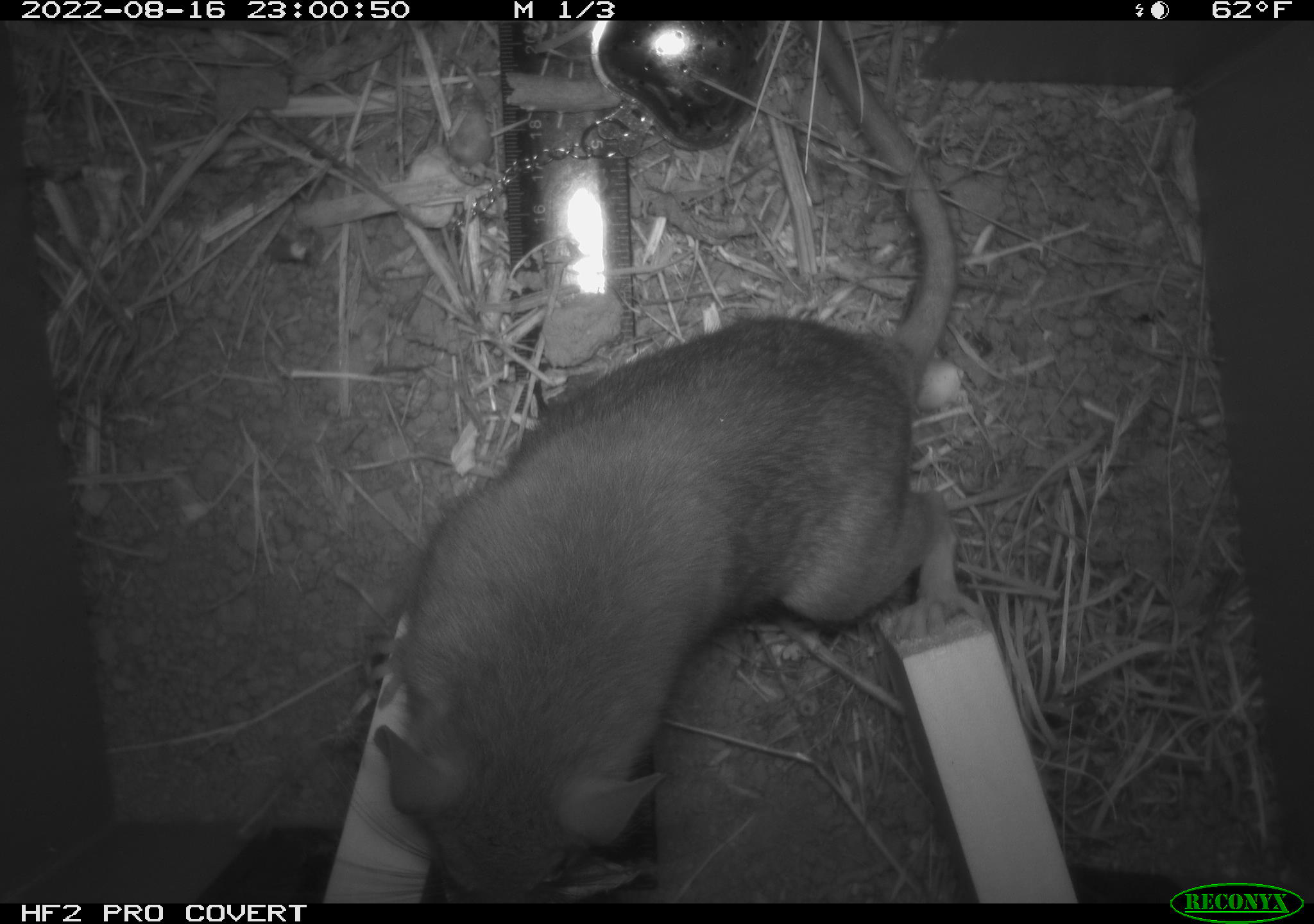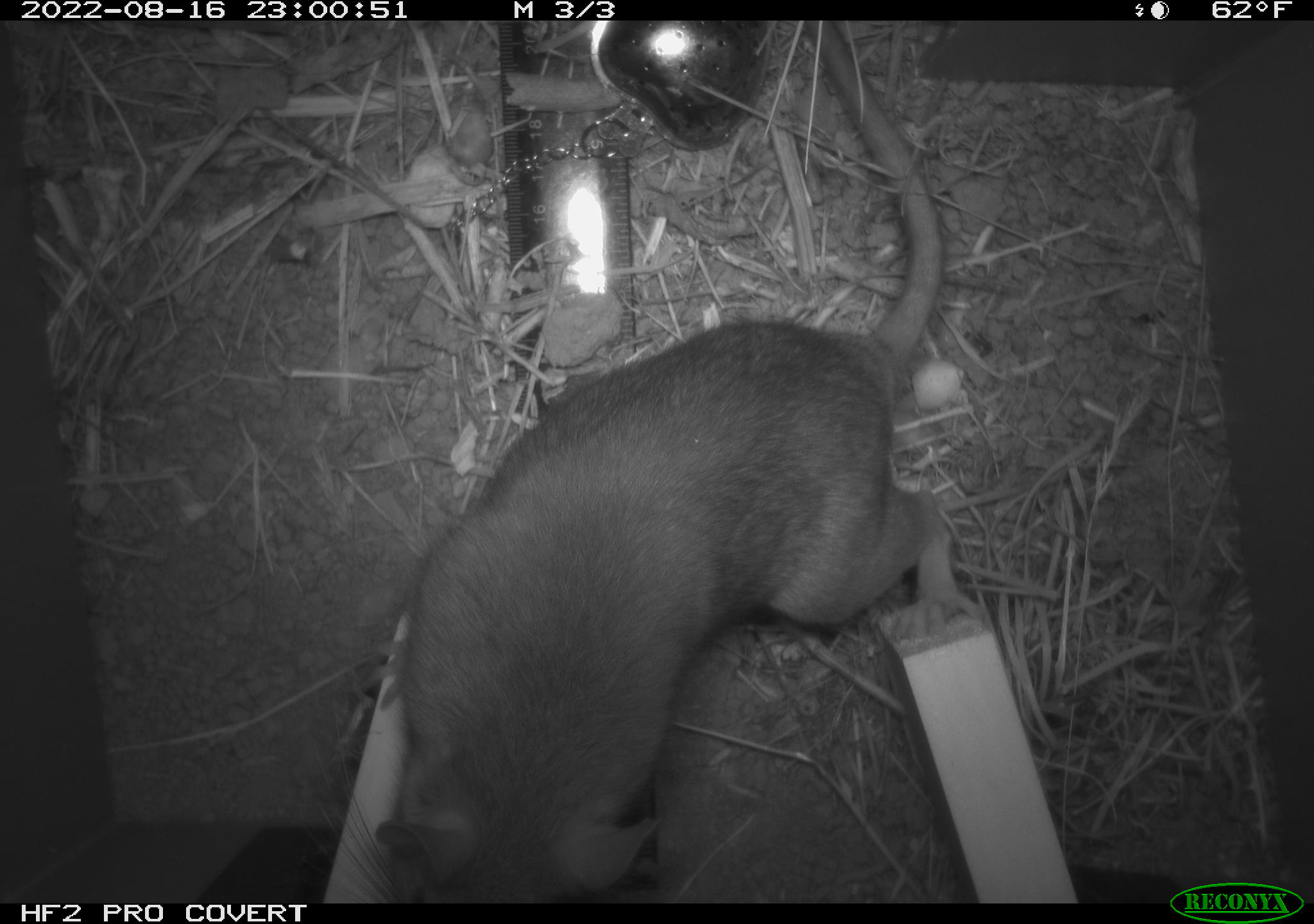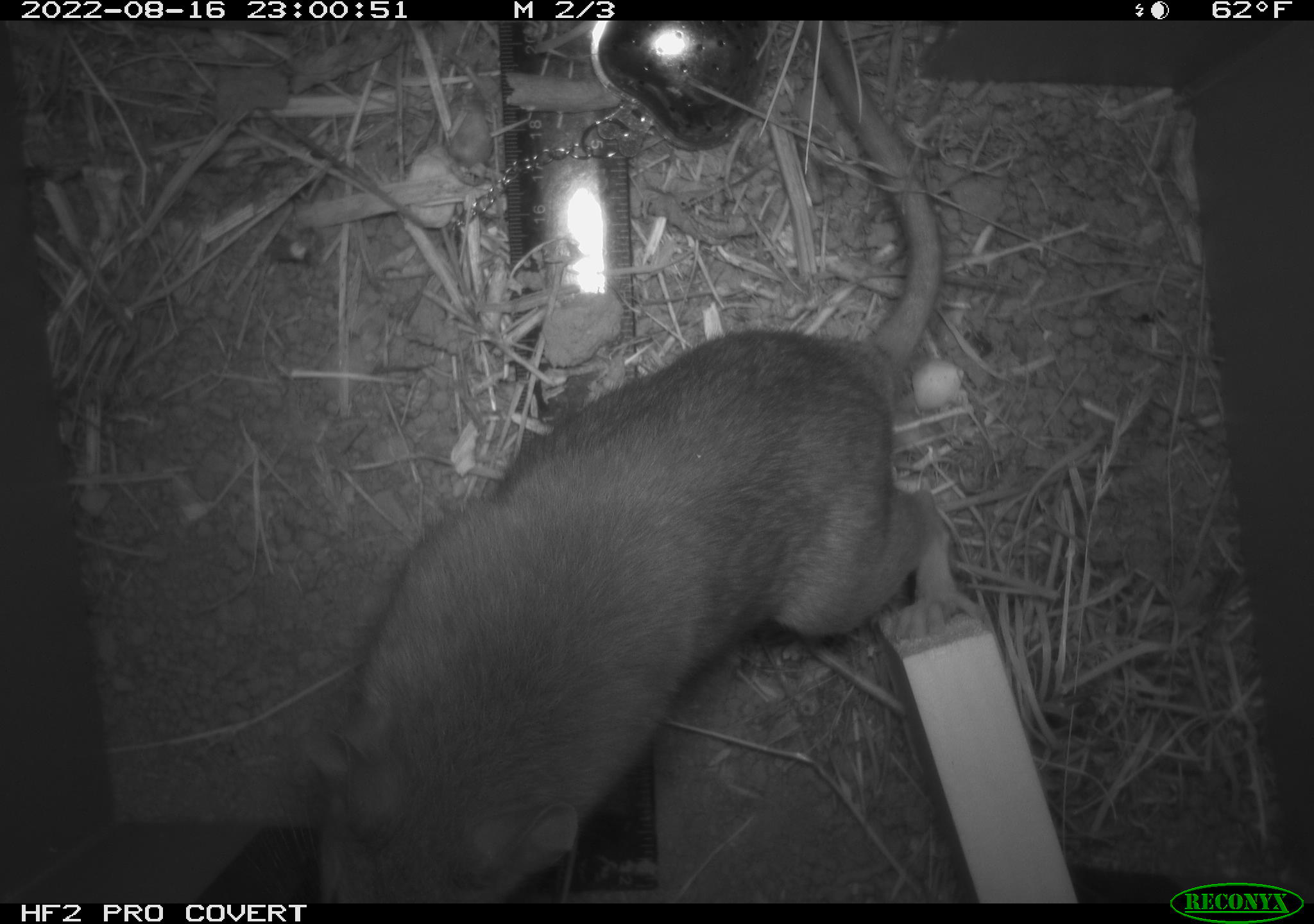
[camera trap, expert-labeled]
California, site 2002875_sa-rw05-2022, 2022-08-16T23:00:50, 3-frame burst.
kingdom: Animalia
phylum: Chordata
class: Mammalia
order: Rodentia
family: Cricetidae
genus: Neotoma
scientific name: Neotoma fuscipes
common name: dusky-footed woodrat